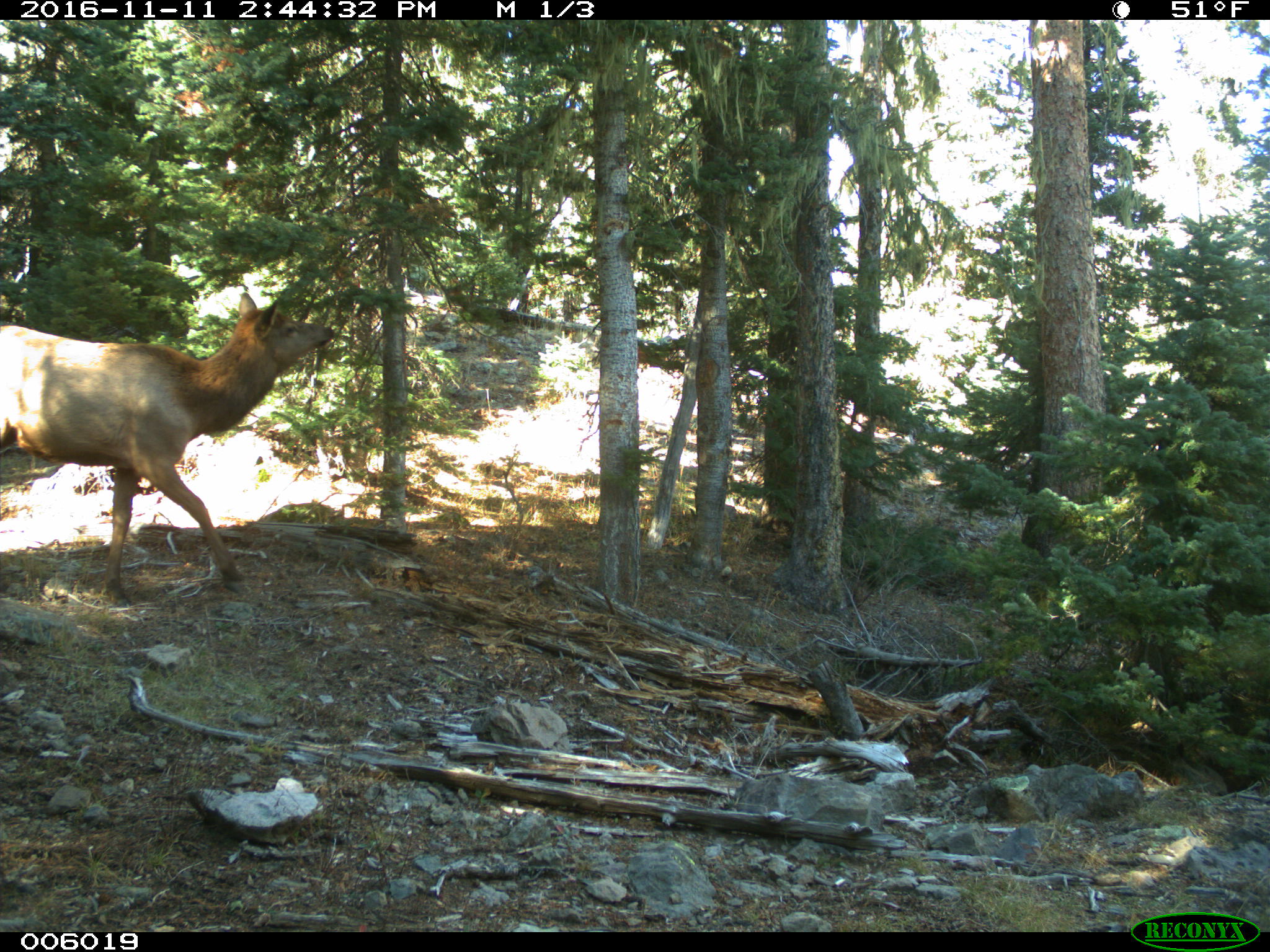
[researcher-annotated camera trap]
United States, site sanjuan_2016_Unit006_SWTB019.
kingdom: Animalia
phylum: Chordata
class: Mammalia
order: Artiodactyla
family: Cervidae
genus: Cervus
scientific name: Cervus elaphus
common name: red deer